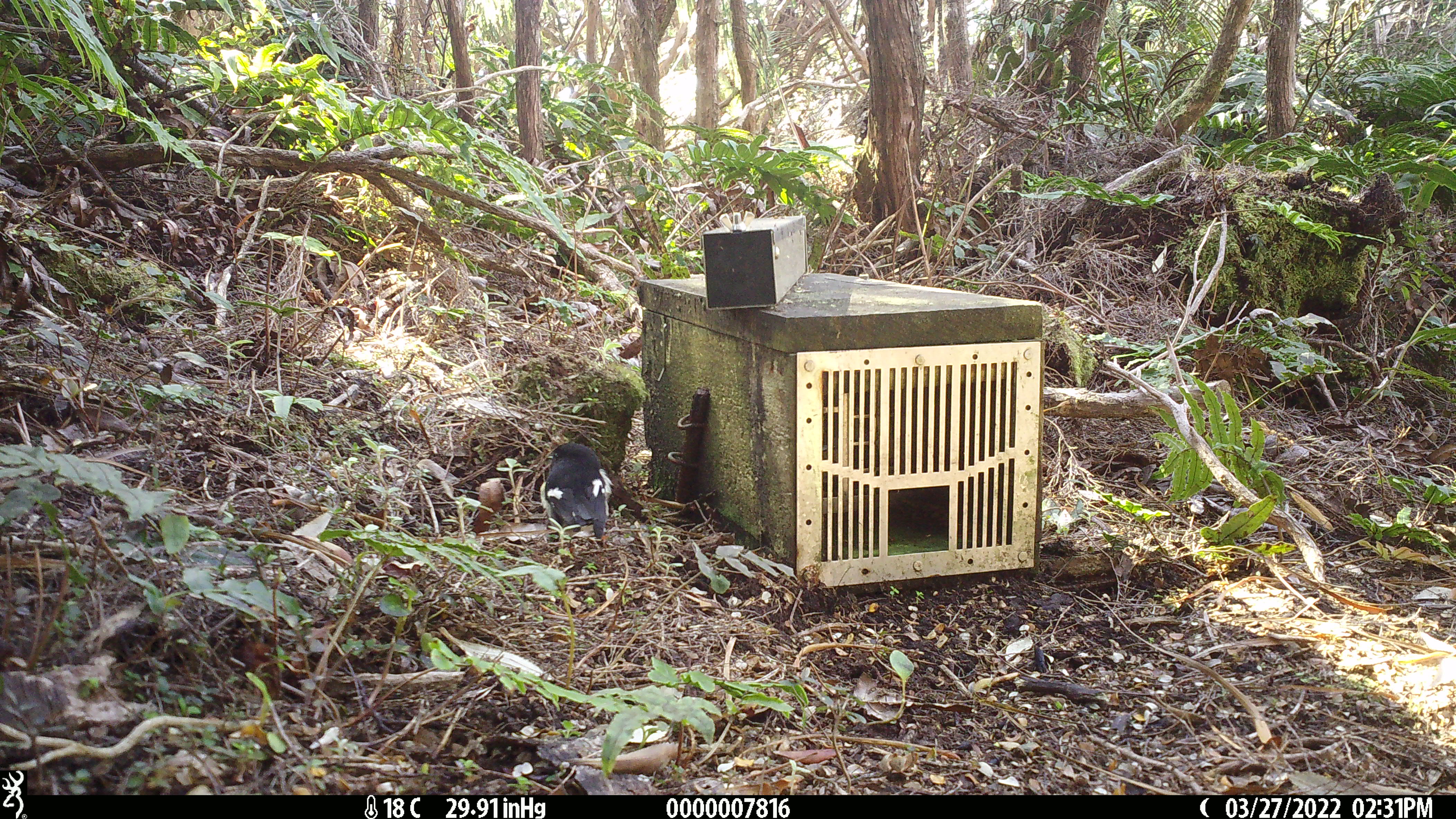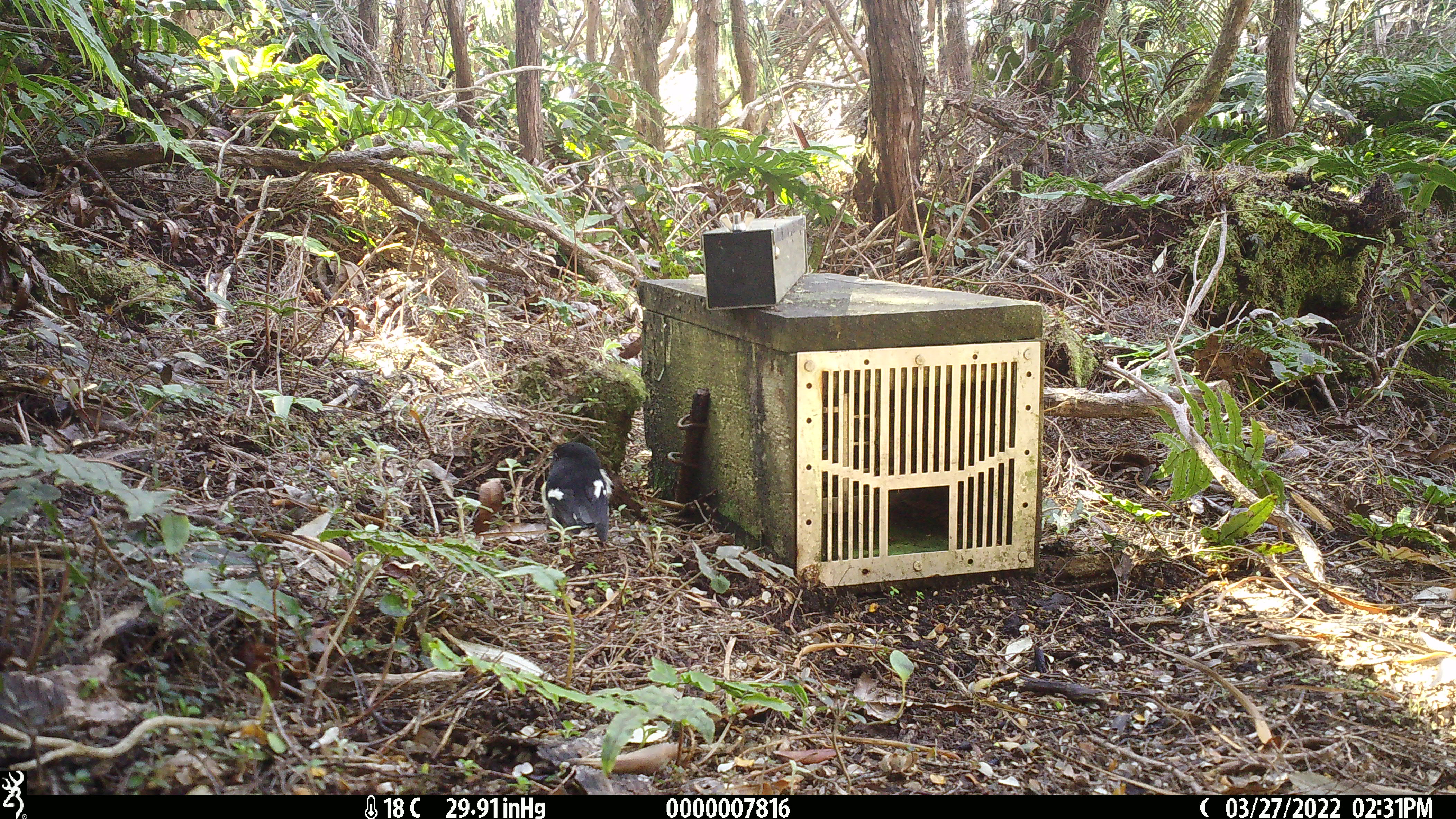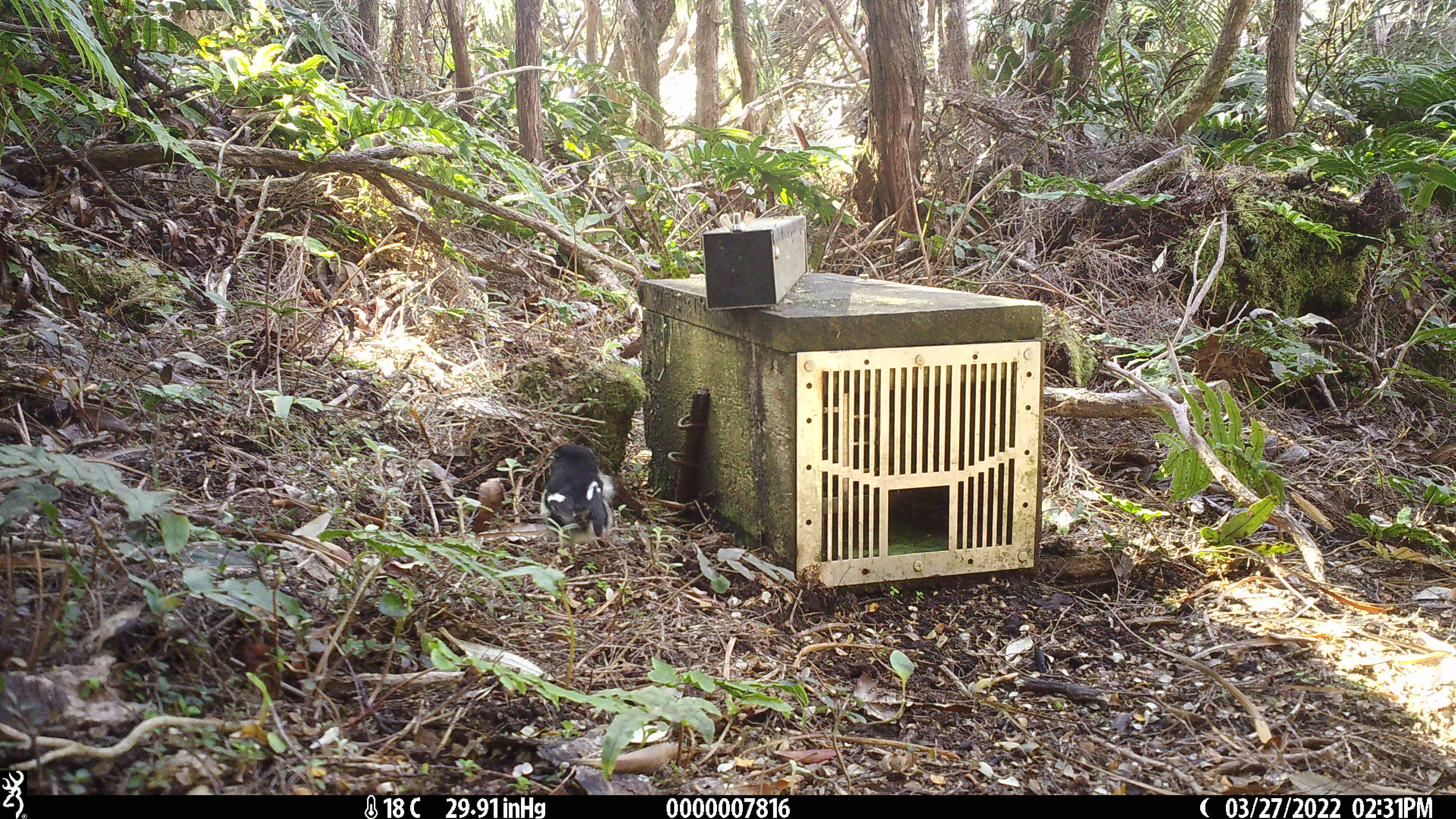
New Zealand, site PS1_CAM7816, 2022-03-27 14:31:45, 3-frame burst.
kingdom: Animalia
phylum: Chordata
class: Aves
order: Passeriformes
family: Petroicidae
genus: Petroica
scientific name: Petroica macrocephala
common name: tomtit